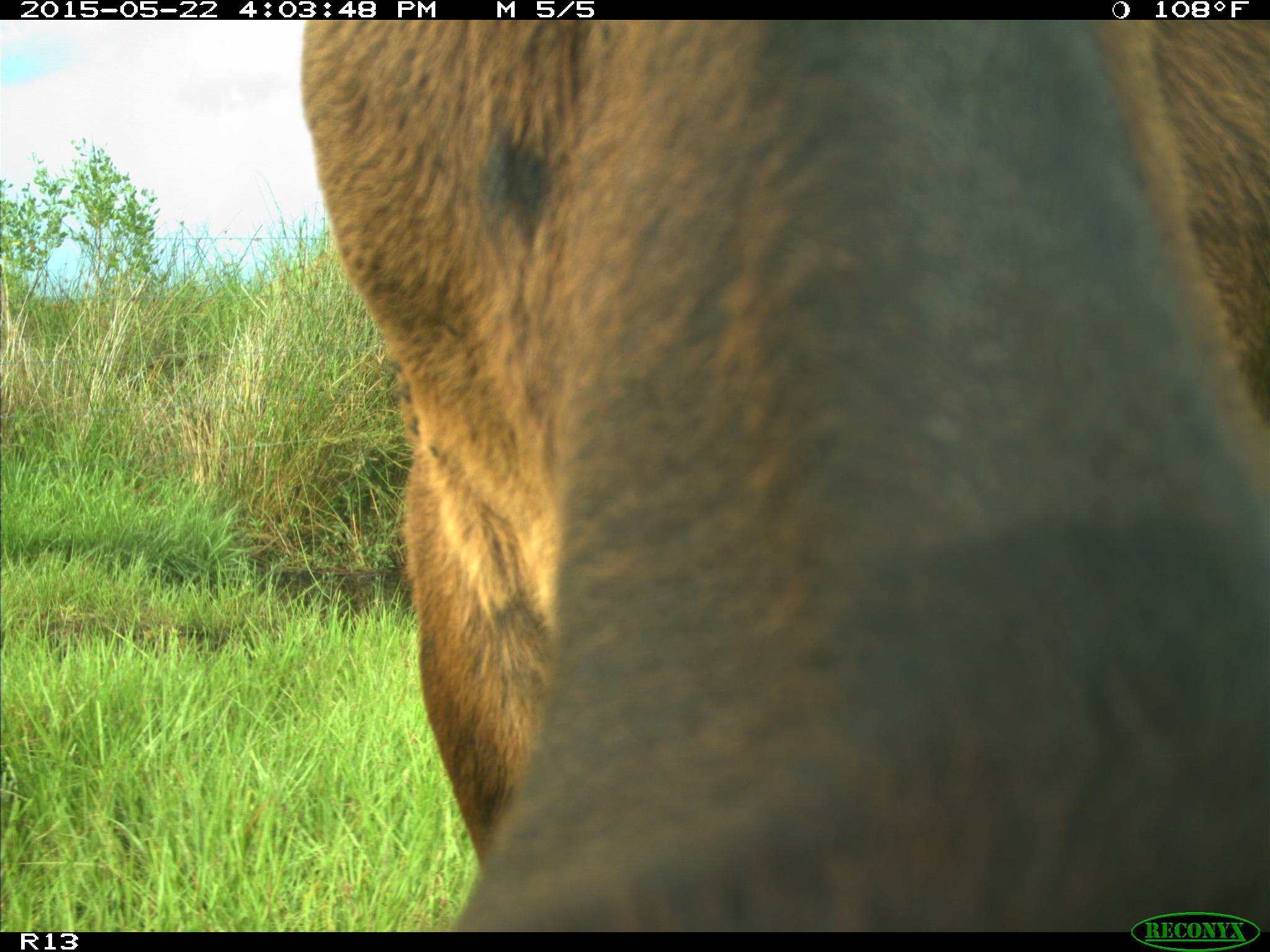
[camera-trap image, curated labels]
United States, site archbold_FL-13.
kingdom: Animalia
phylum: Chordata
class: Mammalia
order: Artiodactyla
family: Bovidae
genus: Bos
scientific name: Bos taurus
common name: domestic cow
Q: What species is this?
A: Bos taurus (domestic cow).